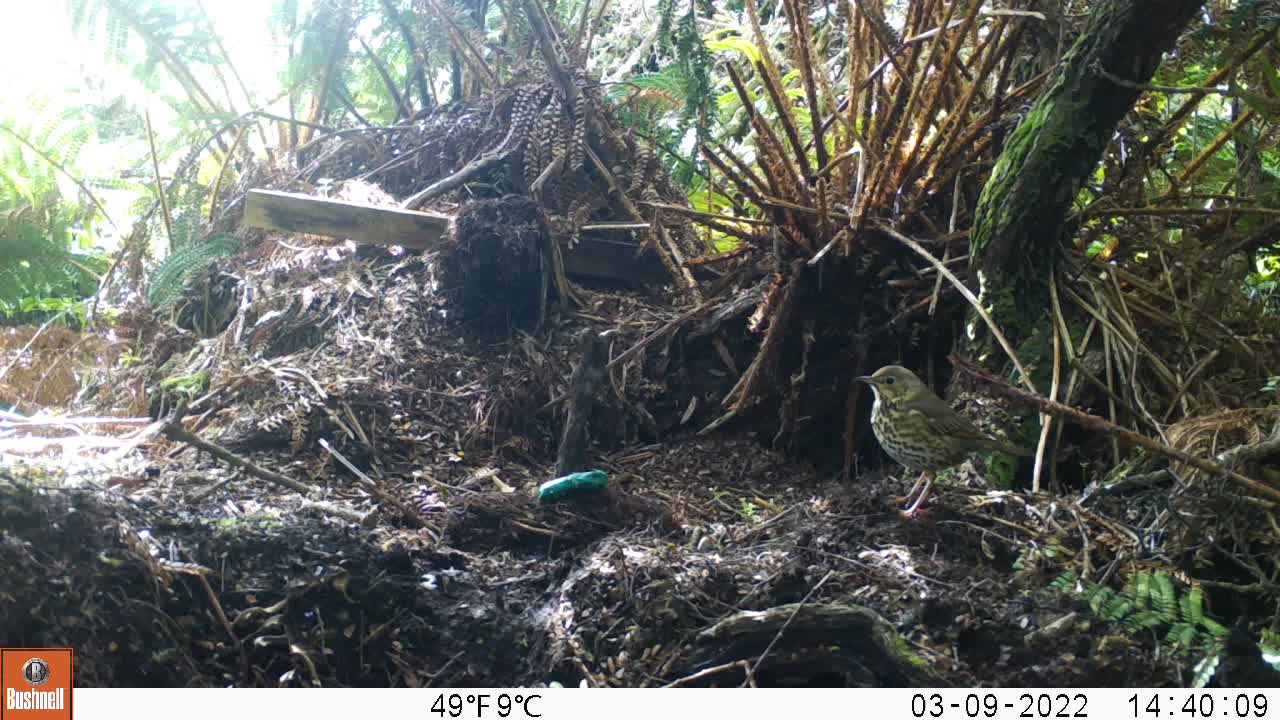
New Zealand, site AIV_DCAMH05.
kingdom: Animalia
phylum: Chordata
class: Aves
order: Passeriformes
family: Turdidae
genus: Turdus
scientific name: Turdus philomelos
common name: song thrush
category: thrush